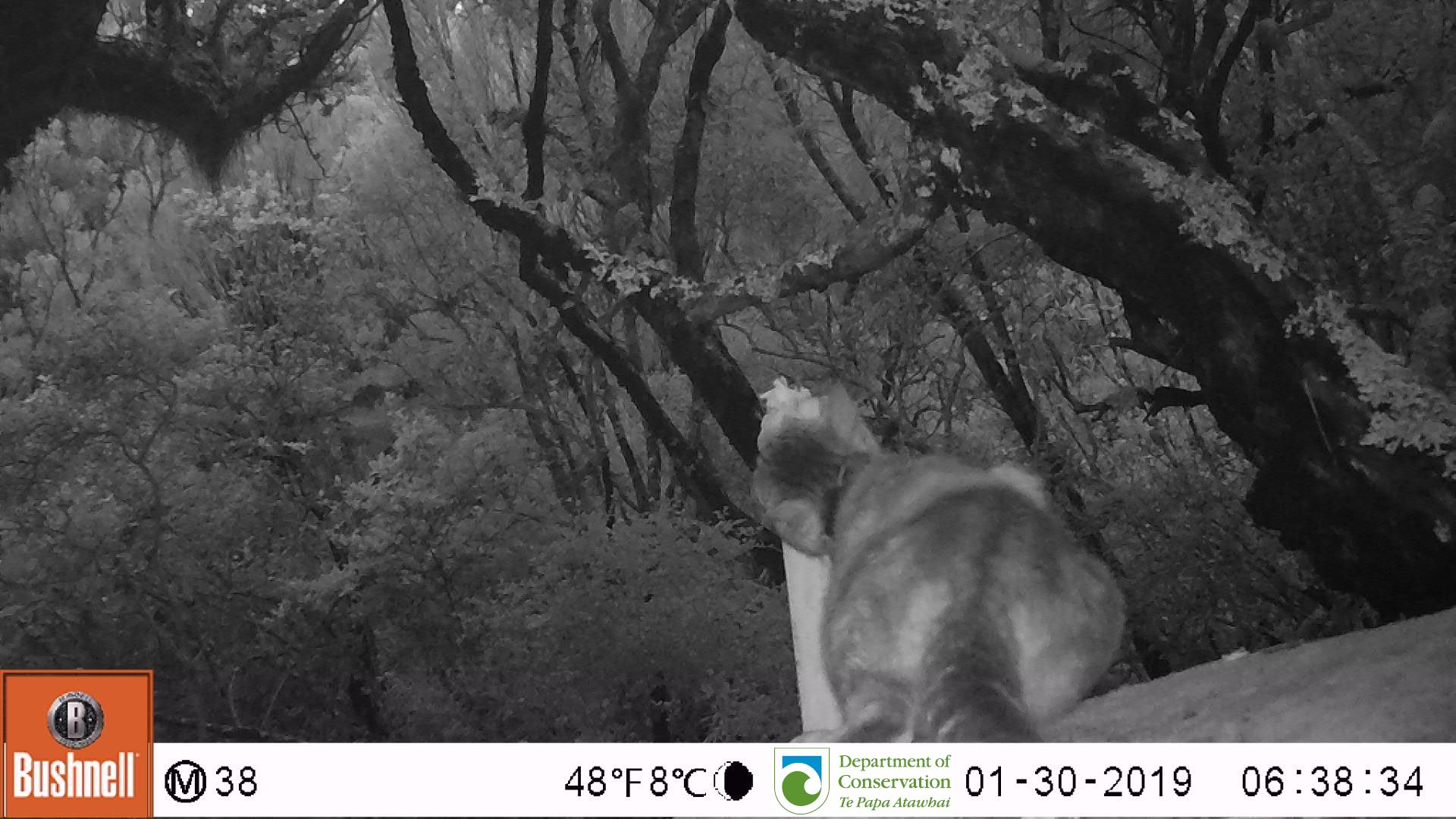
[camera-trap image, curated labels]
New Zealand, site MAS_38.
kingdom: Animalia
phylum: Chordata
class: Mammalia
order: Carnivora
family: Felidae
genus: Felis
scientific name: Felis catus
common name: domestic cat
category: cat